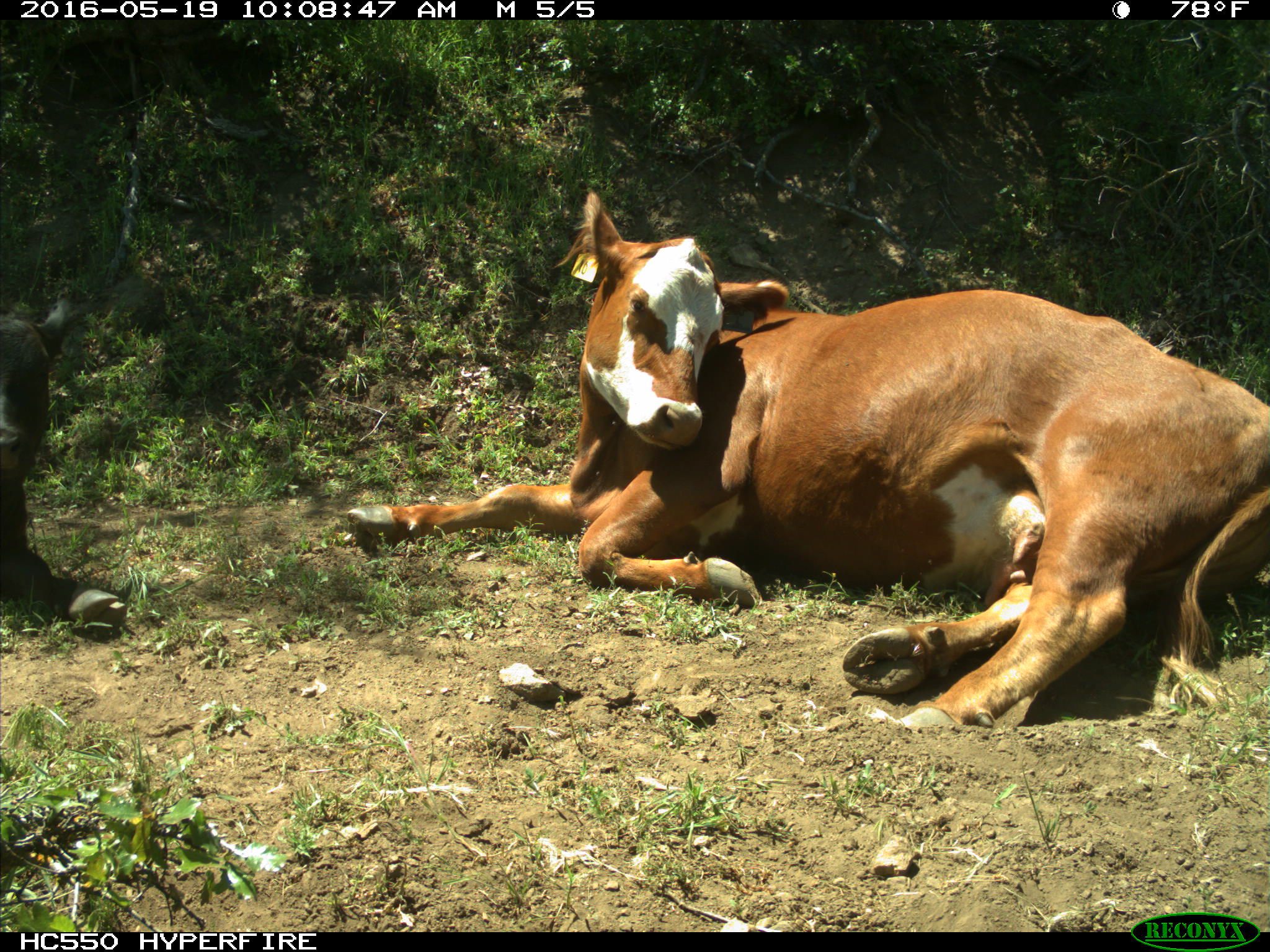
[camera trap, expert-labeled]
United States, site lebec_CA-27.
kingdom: Animalia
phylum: Chordata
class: Mammalia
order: Artiodactyla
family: Bovidae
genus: Bos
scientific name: Bos taurus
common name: domestic cow